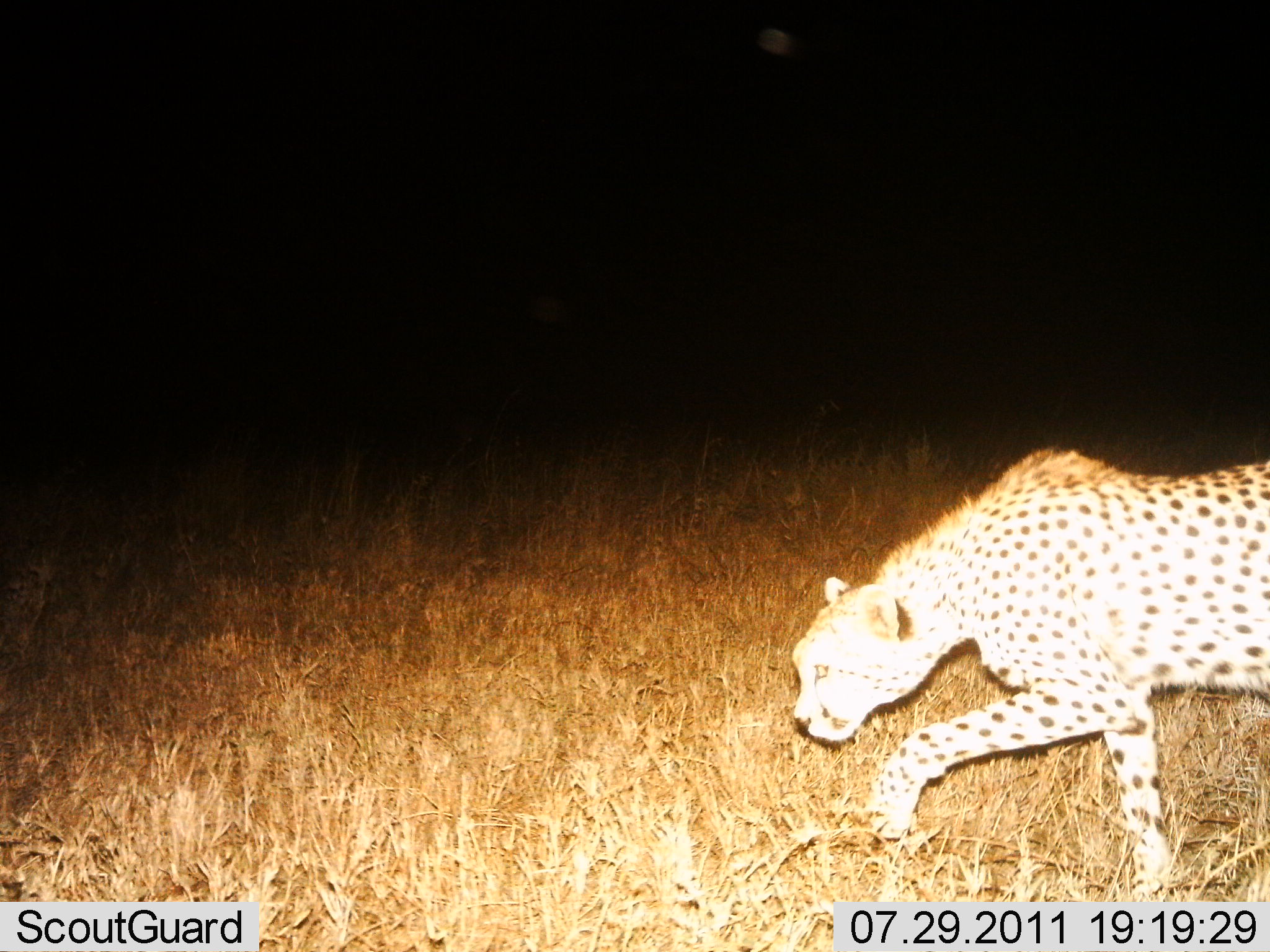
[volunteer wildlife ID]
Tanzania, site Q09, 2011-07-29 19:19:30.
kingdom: Animalia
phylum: Chordata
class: Mammalia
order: Carnivora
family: Felidae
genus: Acinonyx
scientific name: Acinonyx jubatus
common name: cheetah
Cheetah (Acinonyx jubatus), count 1. Behavior (volunteer vote fractions): standing 0%, resting 0%, moving 100%, interacting 0%. Young present (vote fraction): 0%. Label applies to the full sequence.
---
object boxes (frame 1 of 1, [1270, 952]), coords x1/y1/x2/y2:
animal: 787/448/1270/897